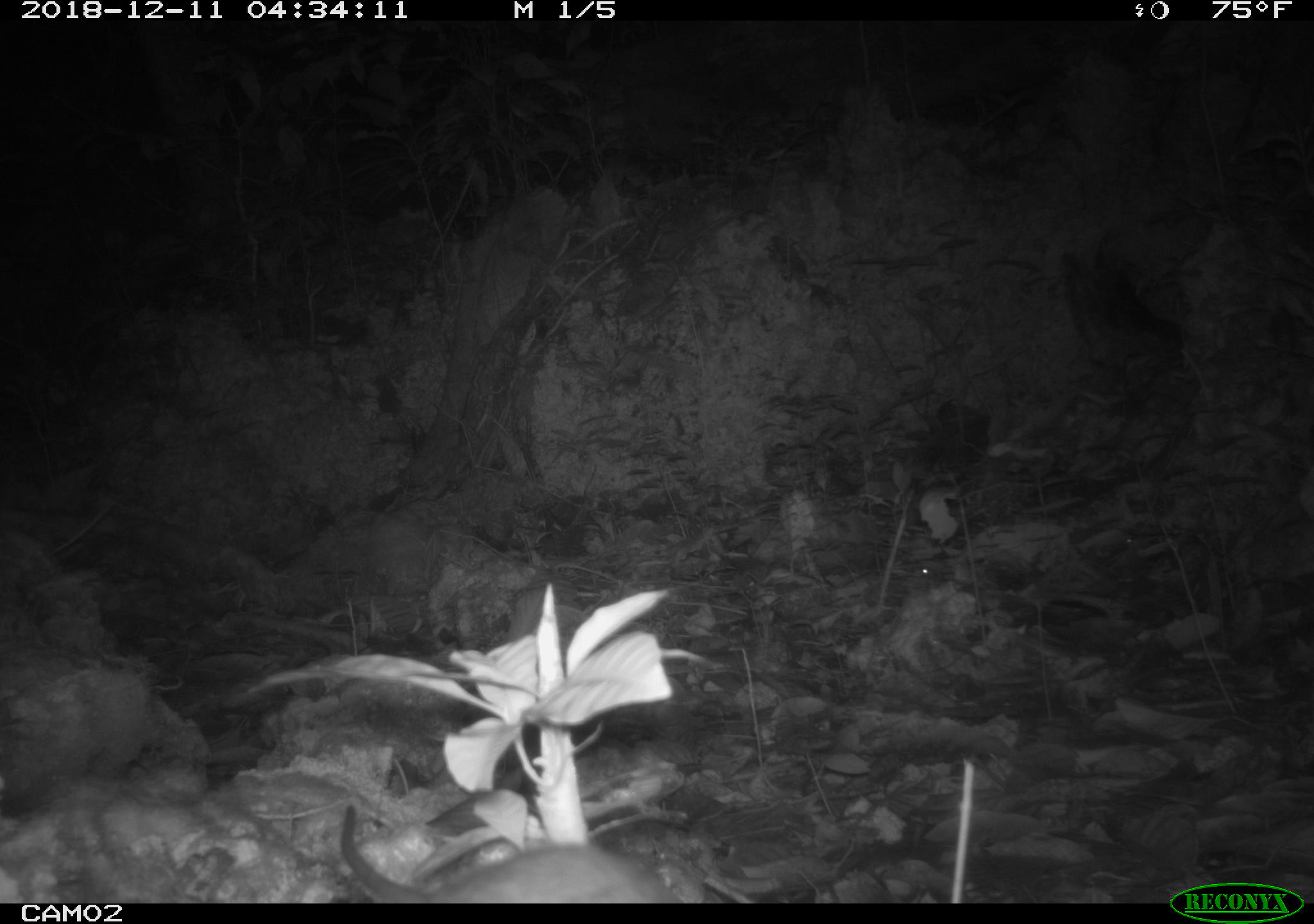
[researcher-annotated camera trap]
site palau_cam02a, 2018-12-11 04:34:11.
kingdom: Animalia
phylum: Chordata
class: Mammalia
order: Rodentia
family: Muridae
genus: Rattus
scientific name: Rattus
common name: rat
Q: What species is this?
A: Rat (Rattus).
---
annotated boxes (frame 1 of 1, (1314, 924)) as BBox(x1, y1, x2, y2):
rat: BBox(334, 806, 671, 904)